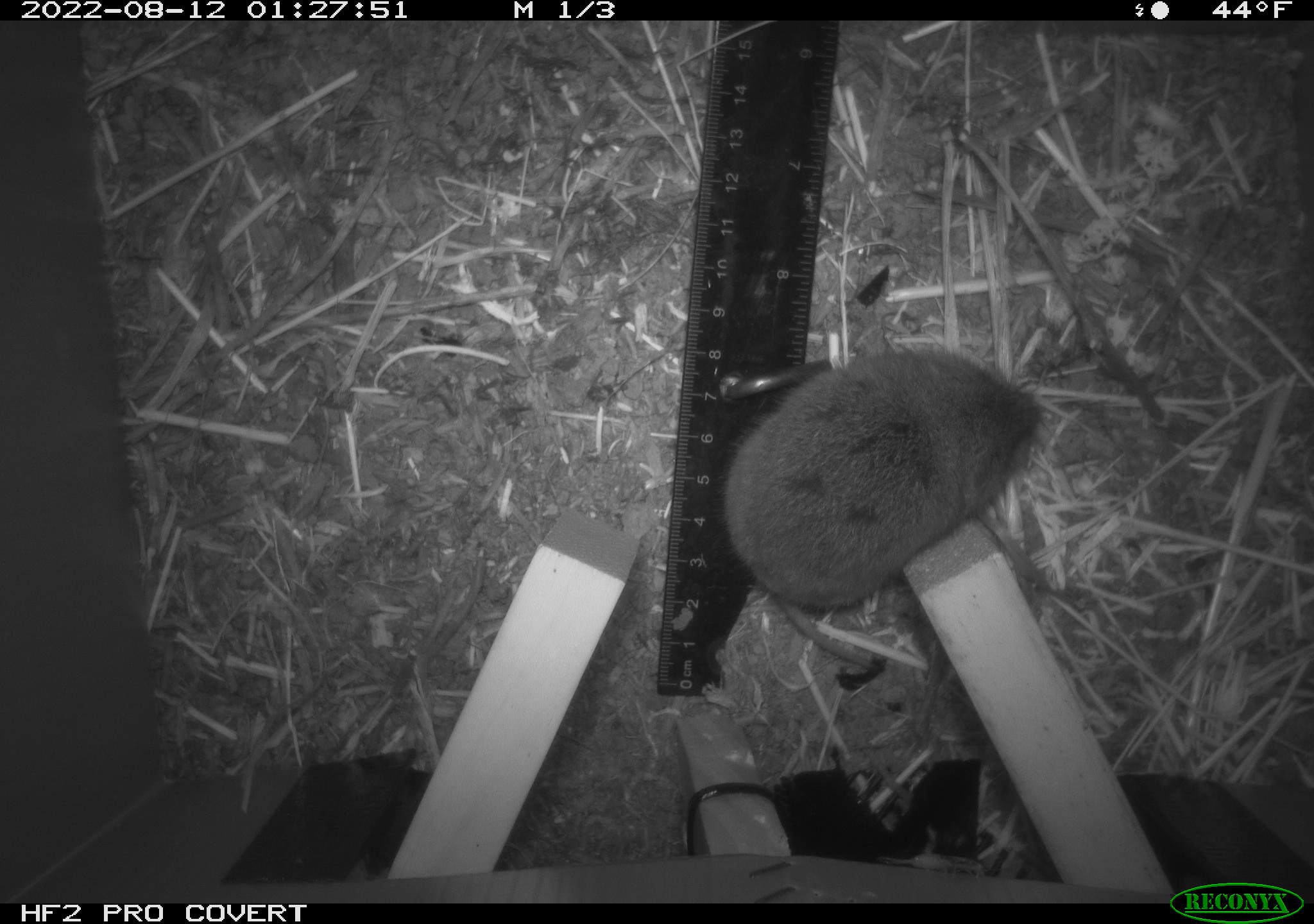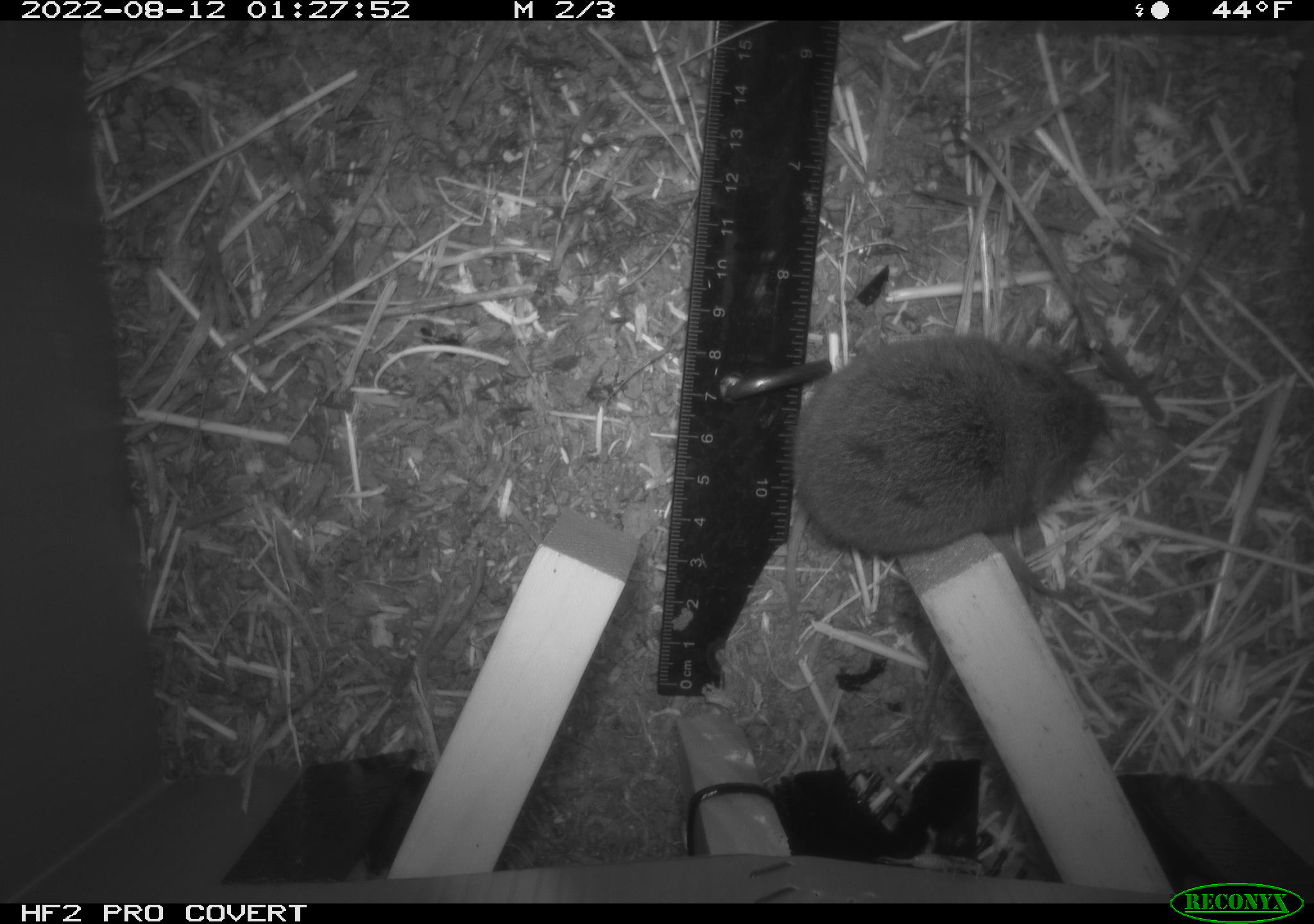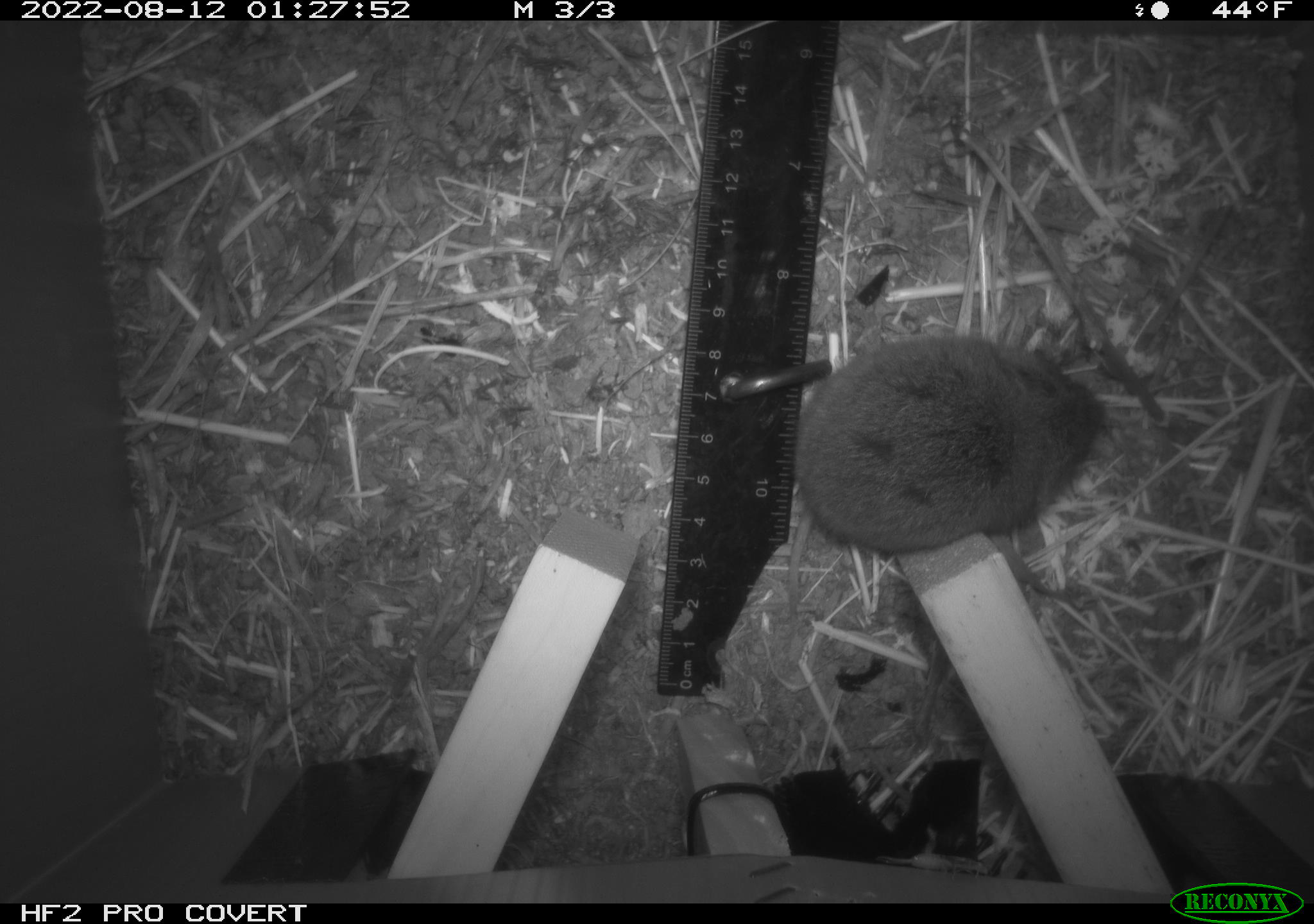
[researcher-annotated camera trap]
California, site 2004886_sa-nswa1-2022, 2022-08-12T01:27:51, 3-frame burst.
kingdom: Animalia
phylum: Chordata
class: Mammalia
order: Rodentia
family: Cricetidae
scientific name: Cricetidae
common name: hamsters, voles, lemmings, and allies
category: cricetidae family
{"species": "cricetidae family (hamsters, voles, lemmings, and allies) (Cricetidae)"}